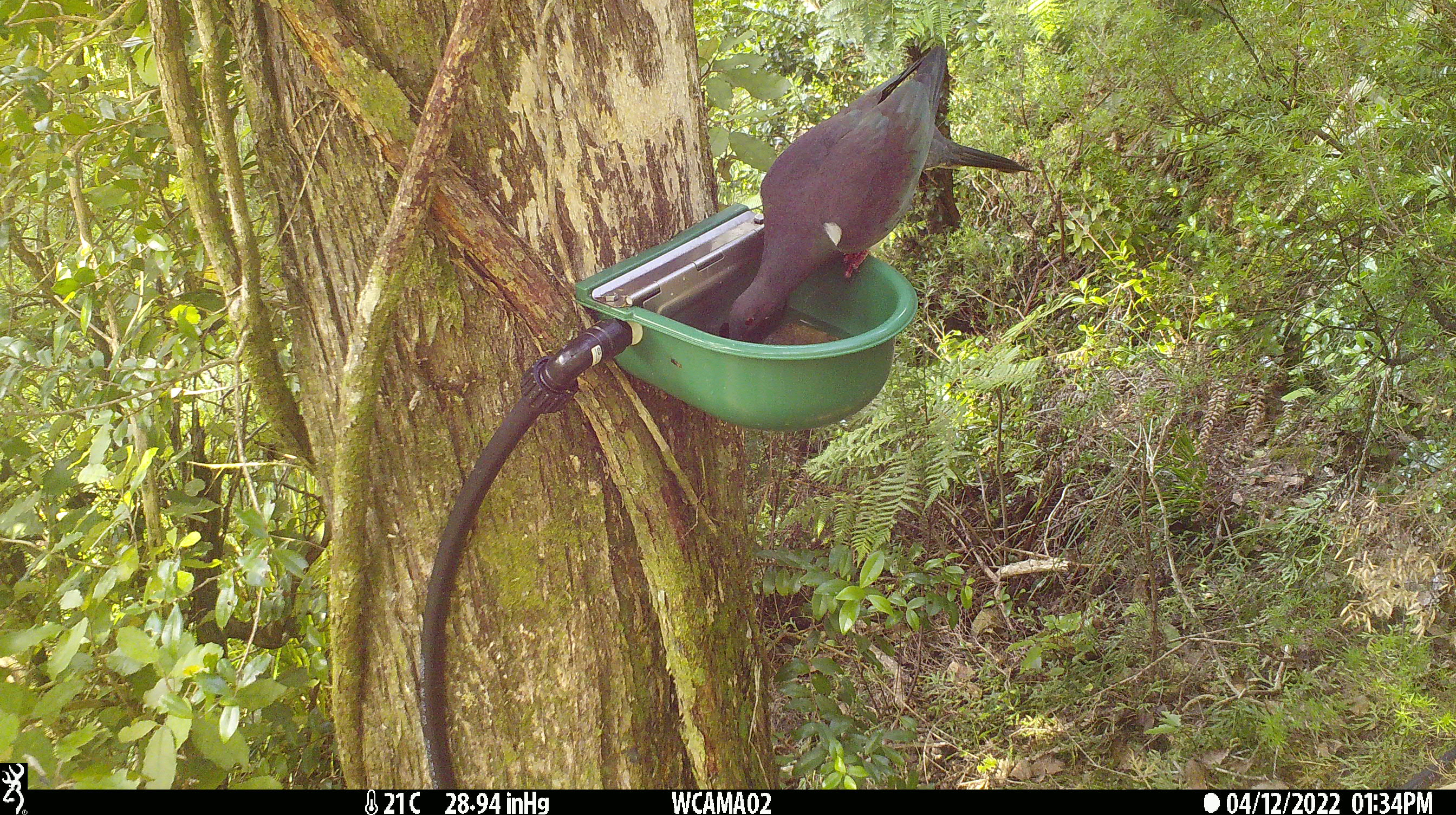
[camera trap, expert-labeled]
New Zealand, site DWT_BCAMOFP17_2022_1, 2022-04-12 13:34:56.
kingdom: Animalia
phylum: Chordata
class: Aves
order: Columbiformes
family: Columbidae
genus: Hemiphaga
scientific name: Hemiphaga novaeseelandiae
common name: new zealand pigeon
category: kereru